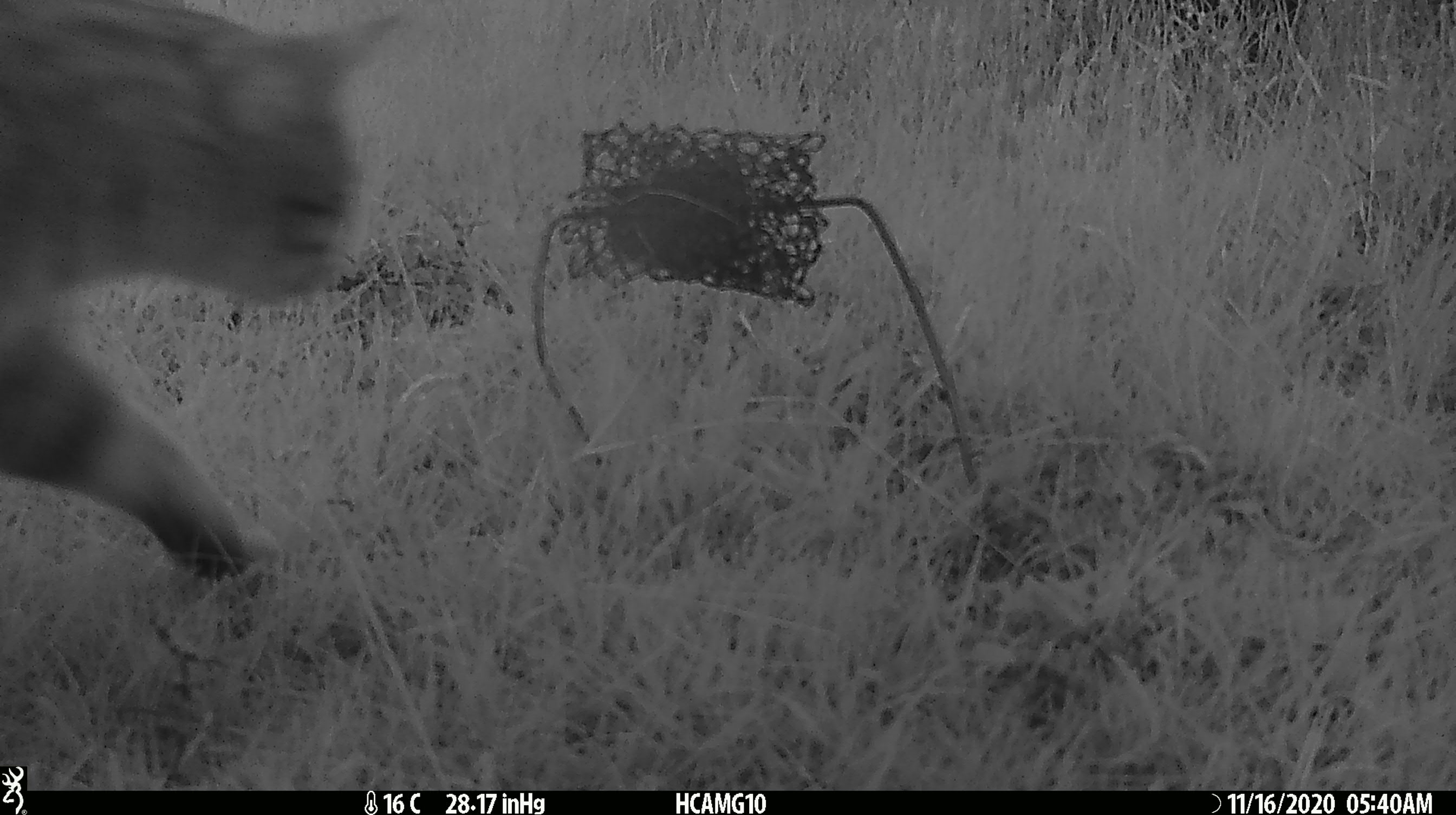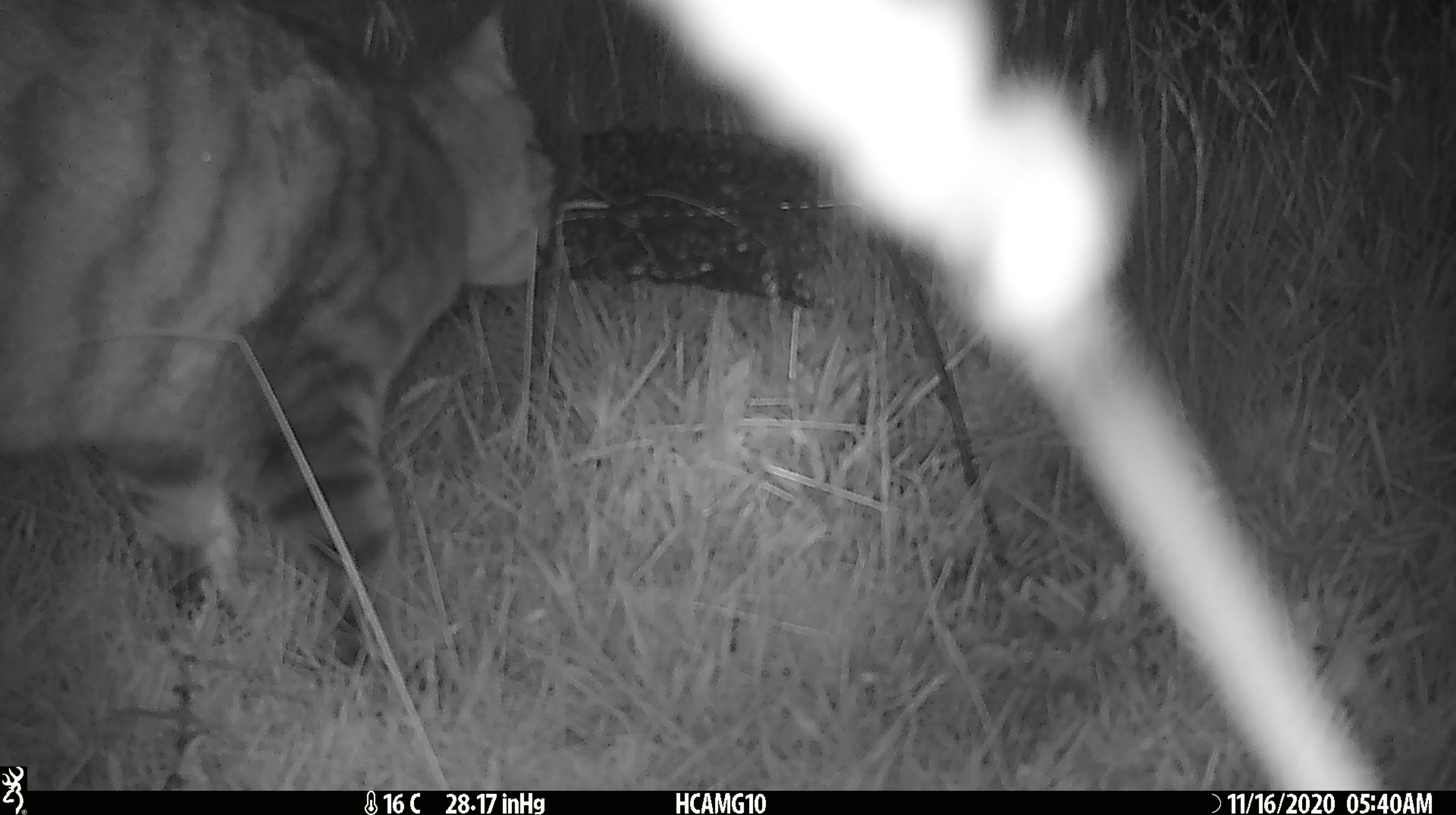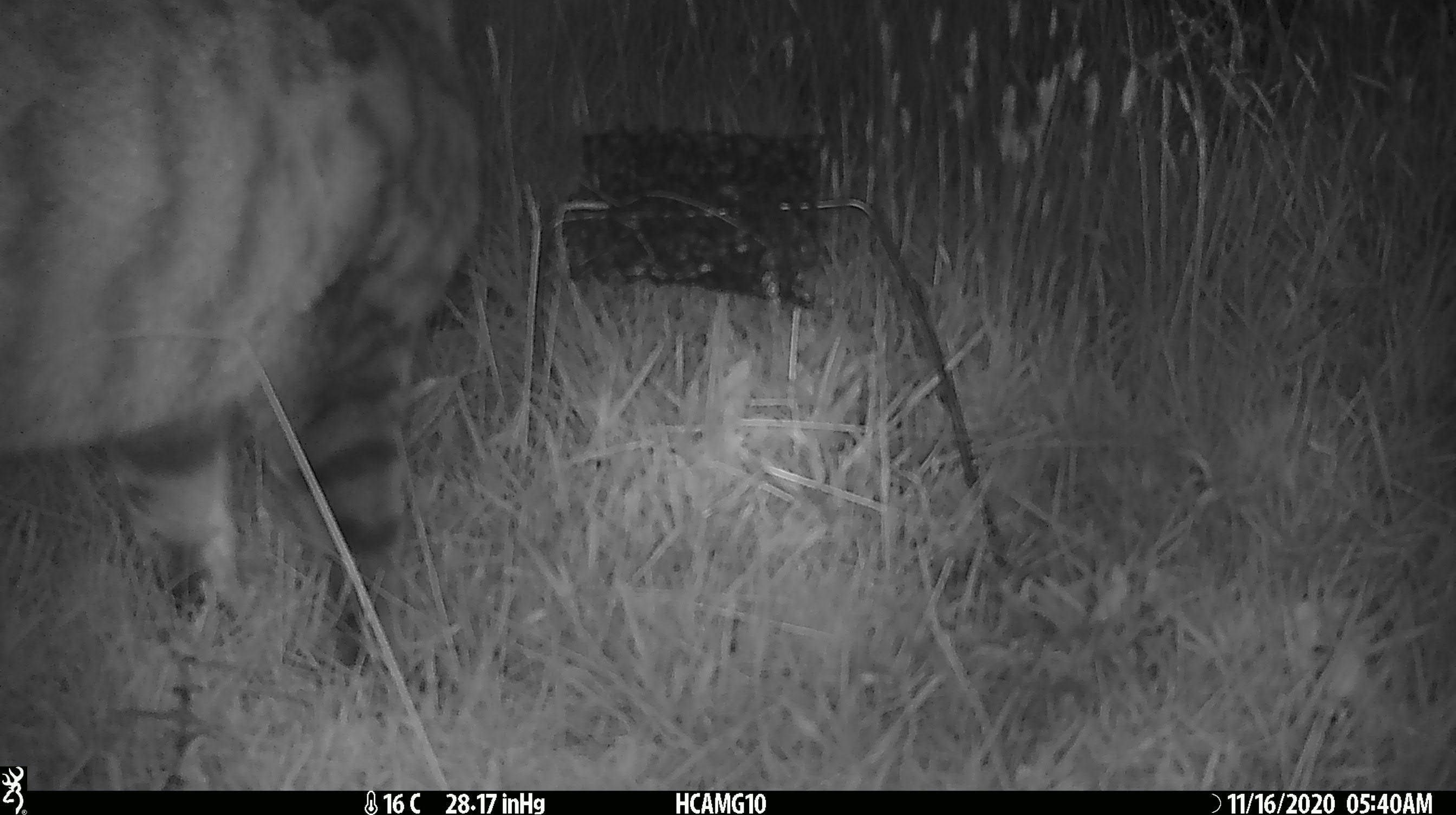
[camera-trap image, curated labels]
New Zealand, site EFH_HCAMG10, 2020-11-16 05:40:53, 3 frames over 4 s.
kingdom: Animalia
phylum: Chordata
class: Mammalia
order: Carnivora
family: Felidae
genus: Felis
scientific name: Felis catus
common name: domestic cat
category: cat